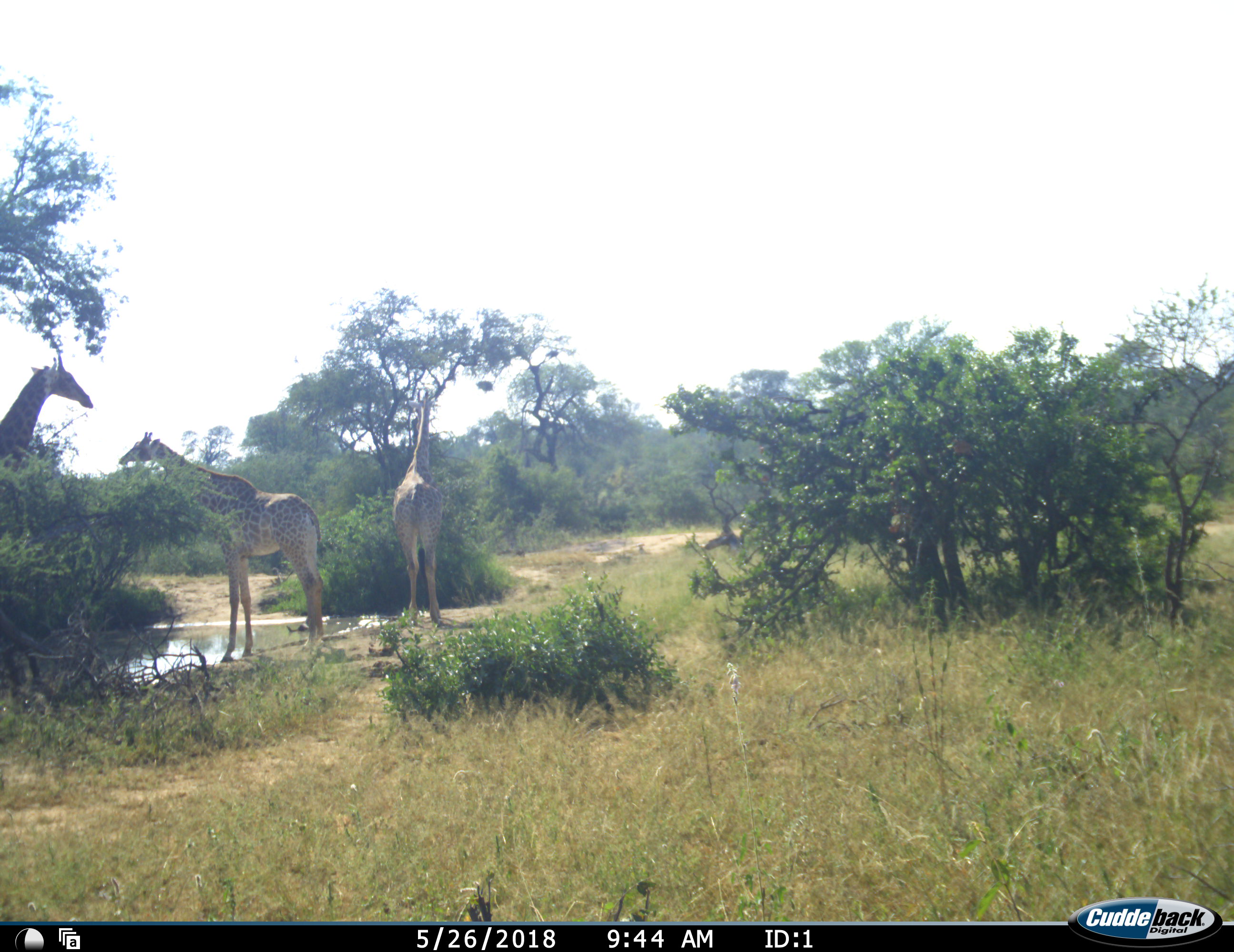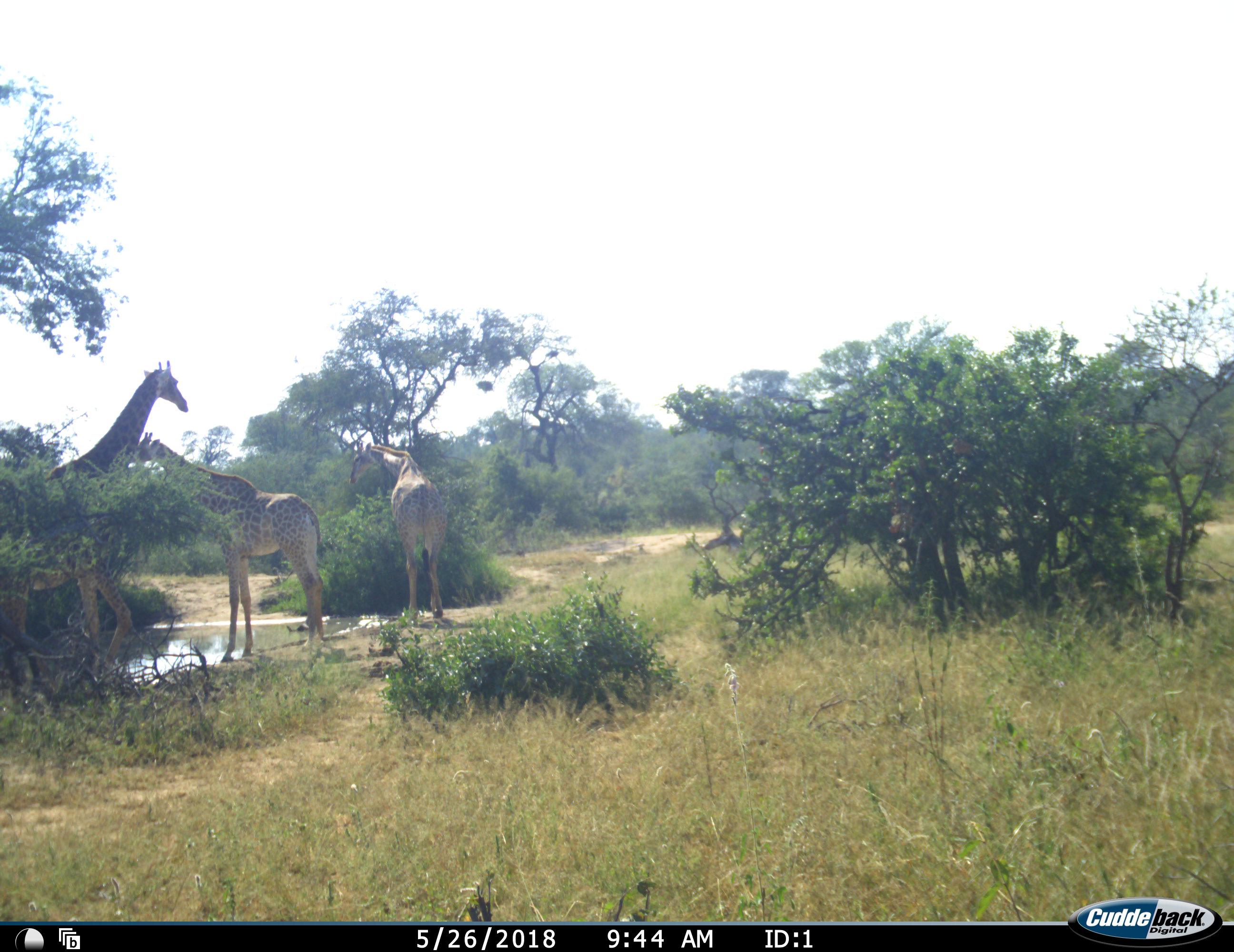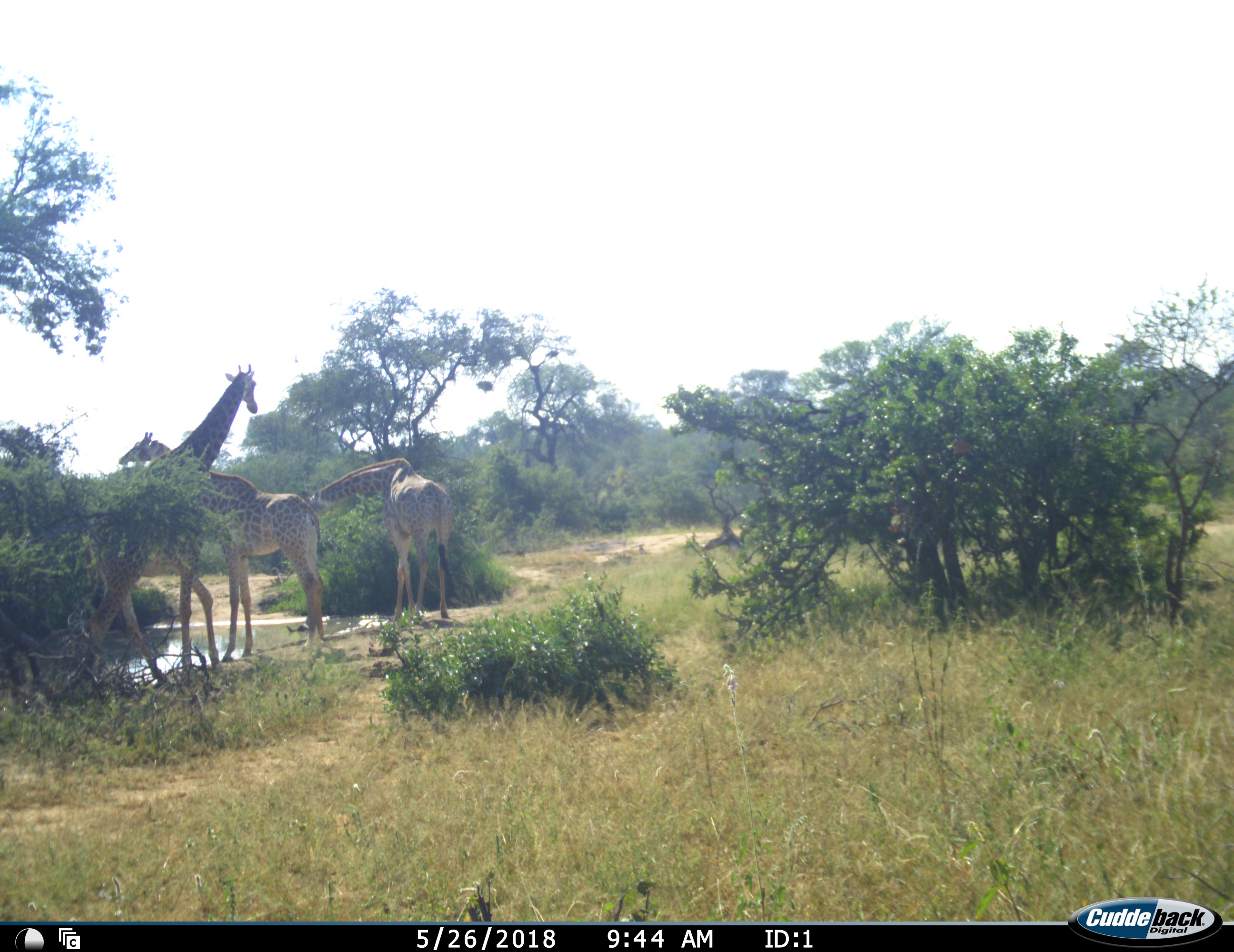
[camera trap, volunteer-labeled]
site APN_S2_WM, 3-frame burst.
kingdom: Animalia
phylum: Chordata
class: Mammalia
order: Artiodactyla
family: Giraffidae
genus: Giraffa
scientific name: Giraffa camelopardalis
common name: giraffe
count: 3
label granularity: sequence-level